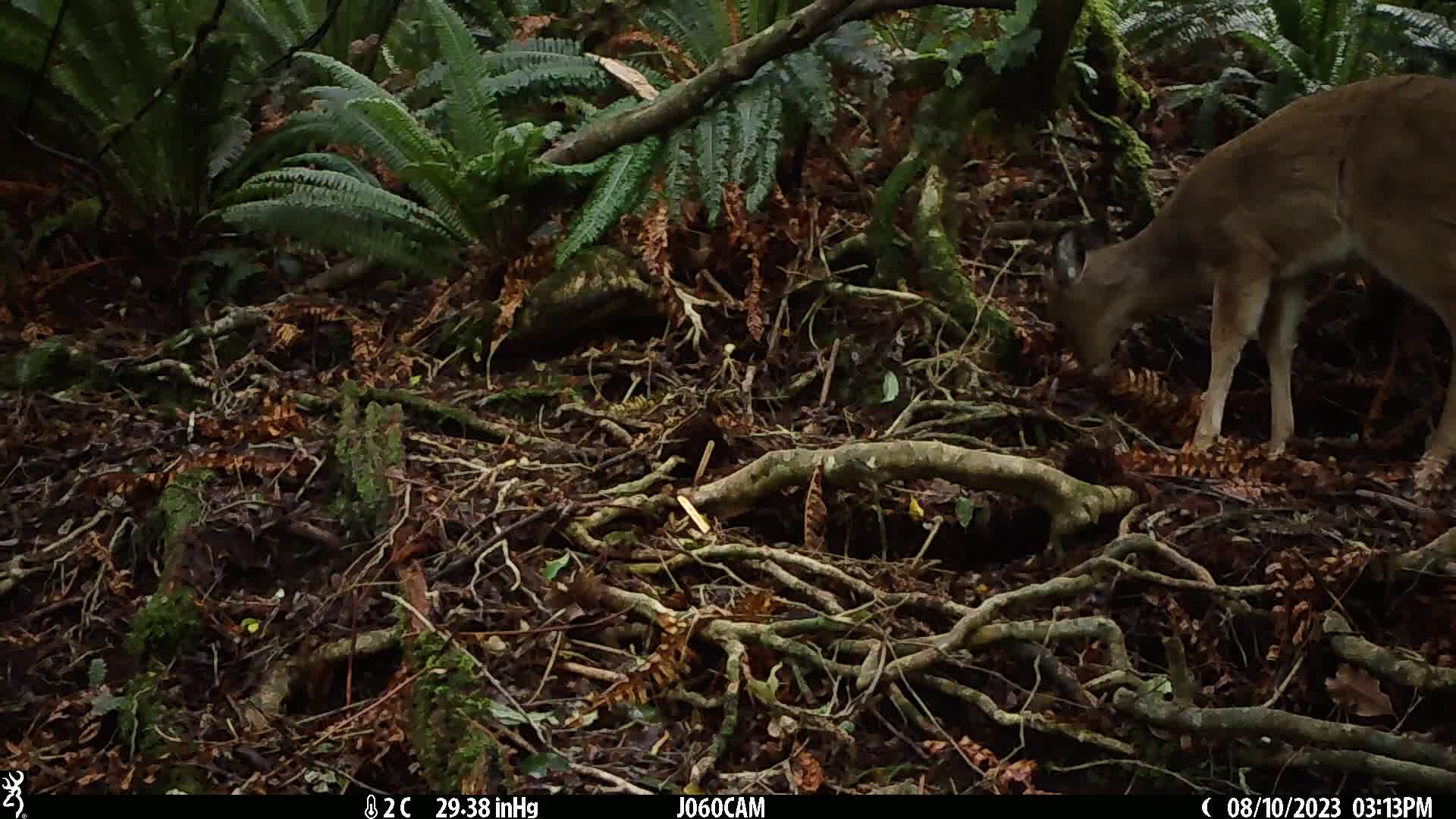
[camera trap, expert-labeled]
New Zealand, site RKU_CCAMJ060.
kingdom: Animalia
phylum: Chordata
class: Mammalia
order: Artiodactyla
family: Cervidae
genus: Odocoileus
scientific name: Odocoileus virginianus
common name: white-tailed deer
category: white tailed deer